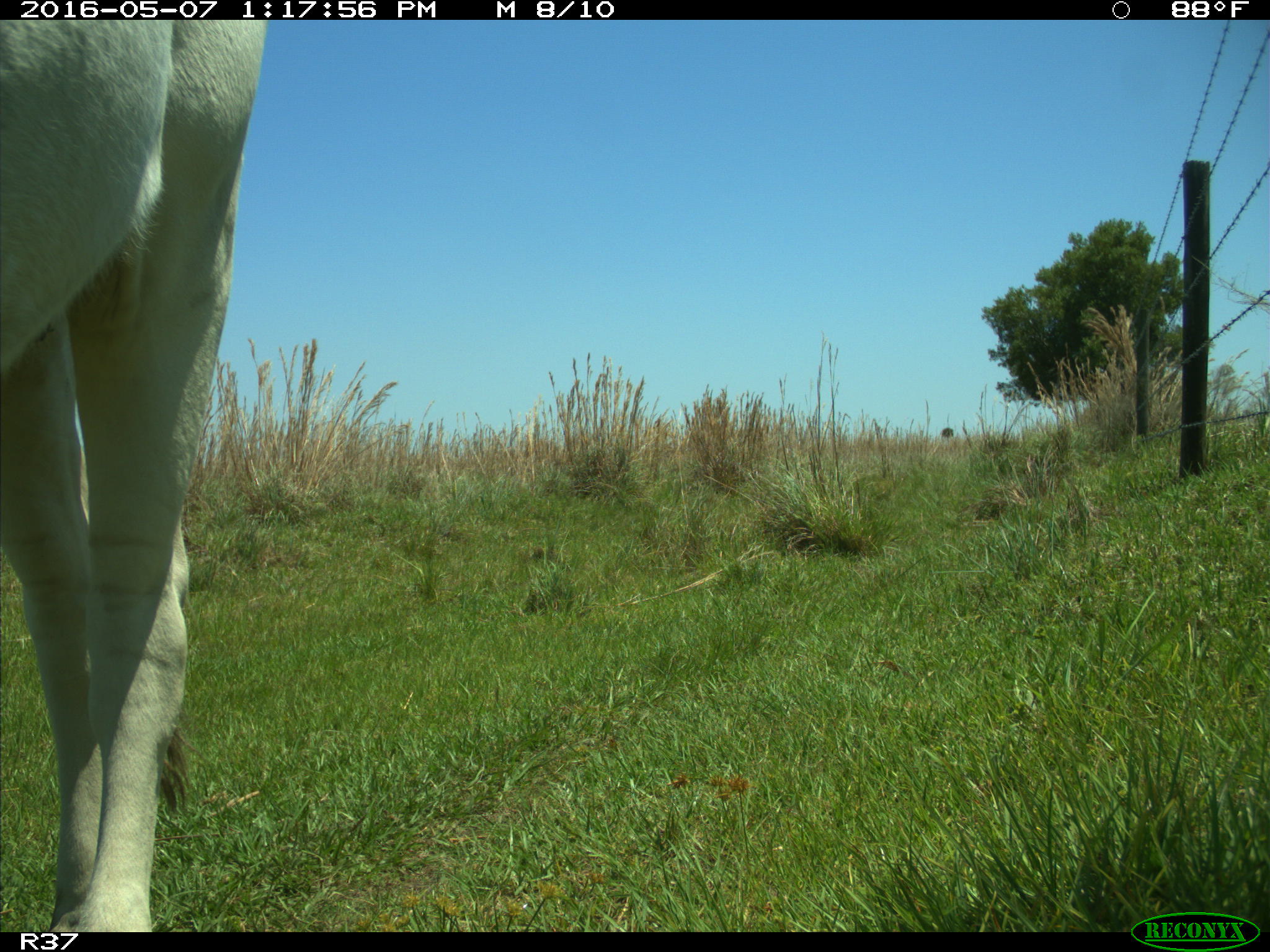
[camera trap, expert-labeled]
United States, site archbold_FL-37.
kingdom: Animalia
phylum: Chordata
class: Mammalia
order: Artiodactyla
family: Bovidae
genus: Bos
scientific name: Bos taurus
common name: domestic cow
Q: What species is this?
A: Bos taurus (domestic cow).